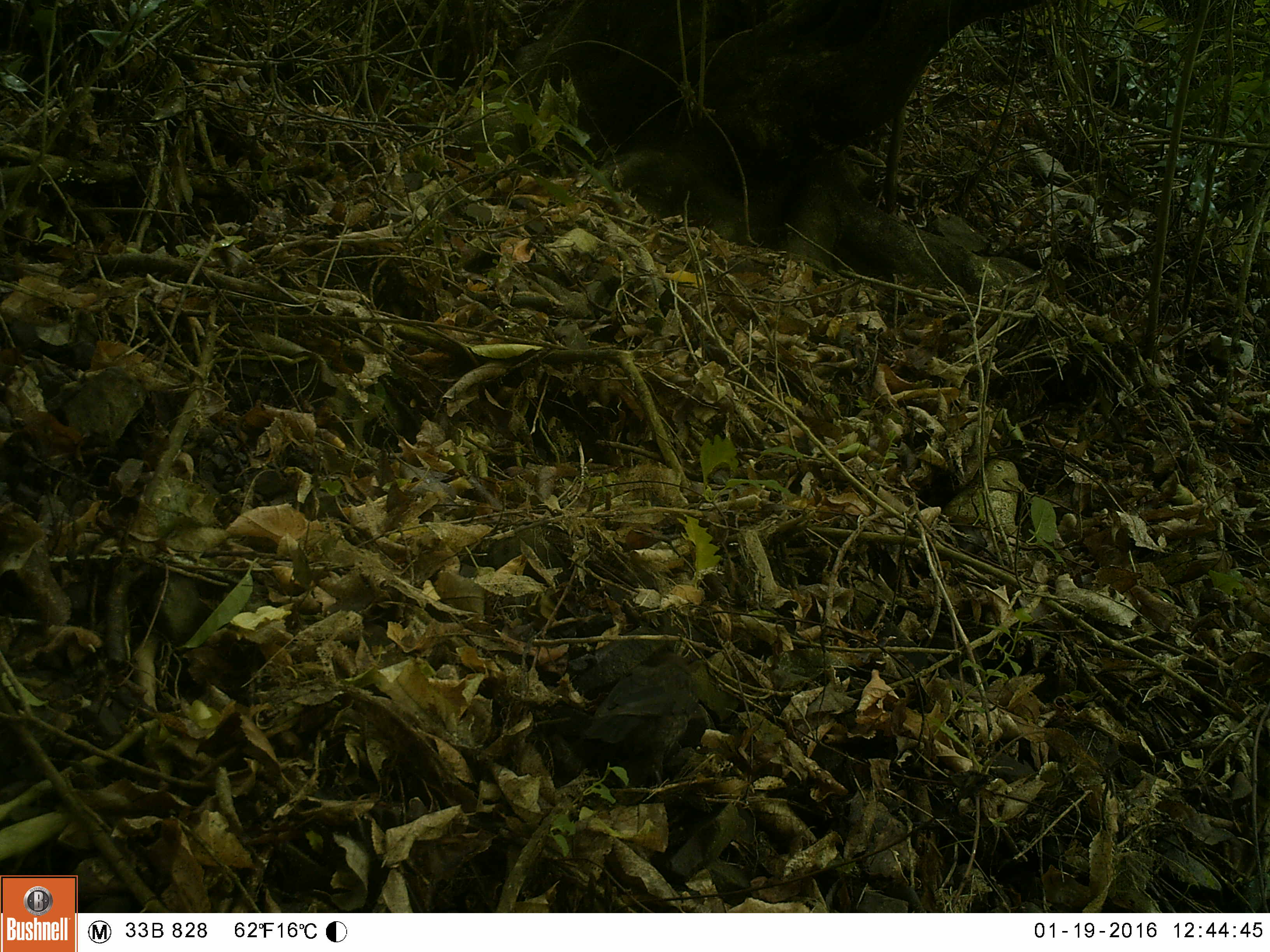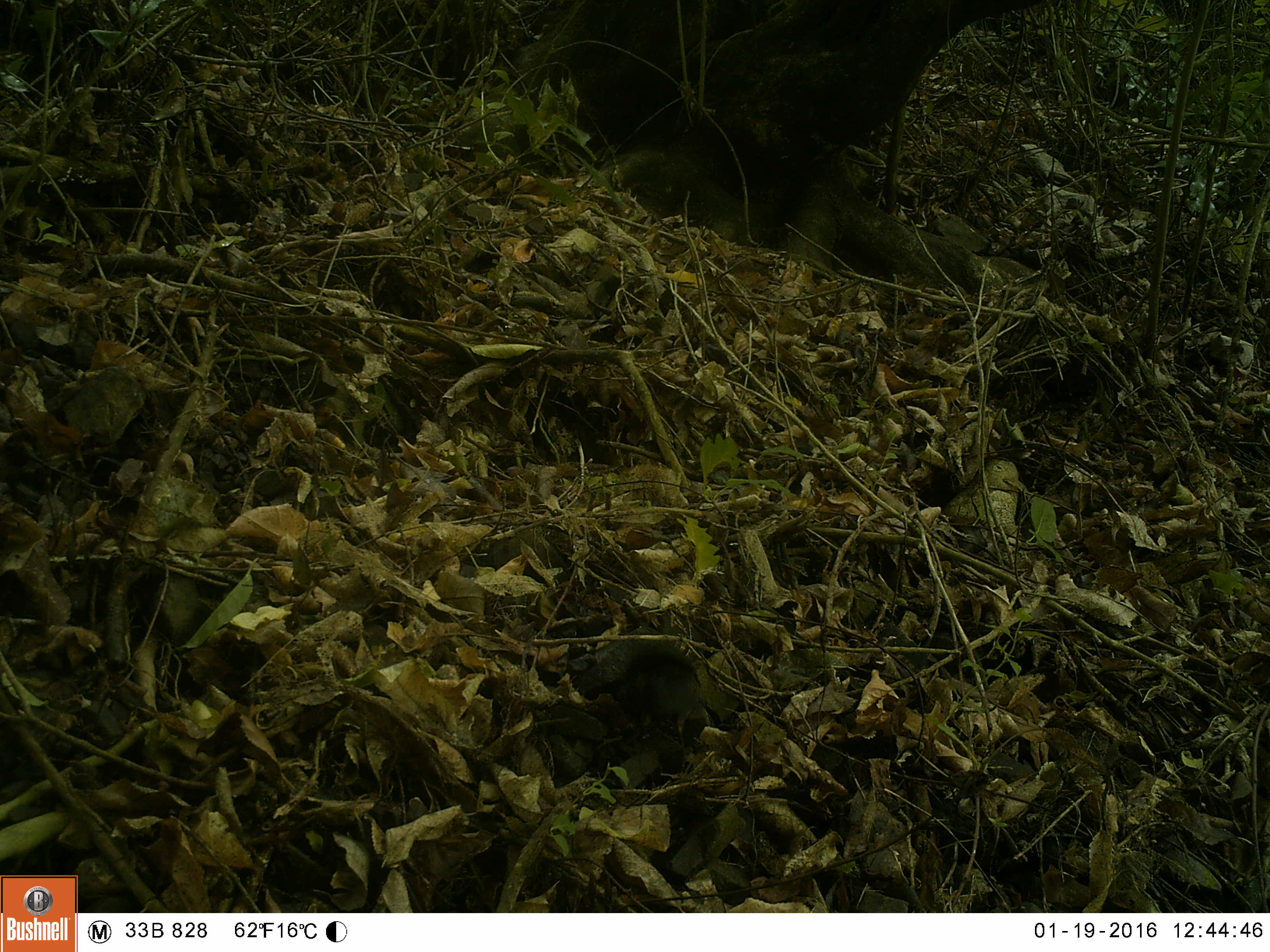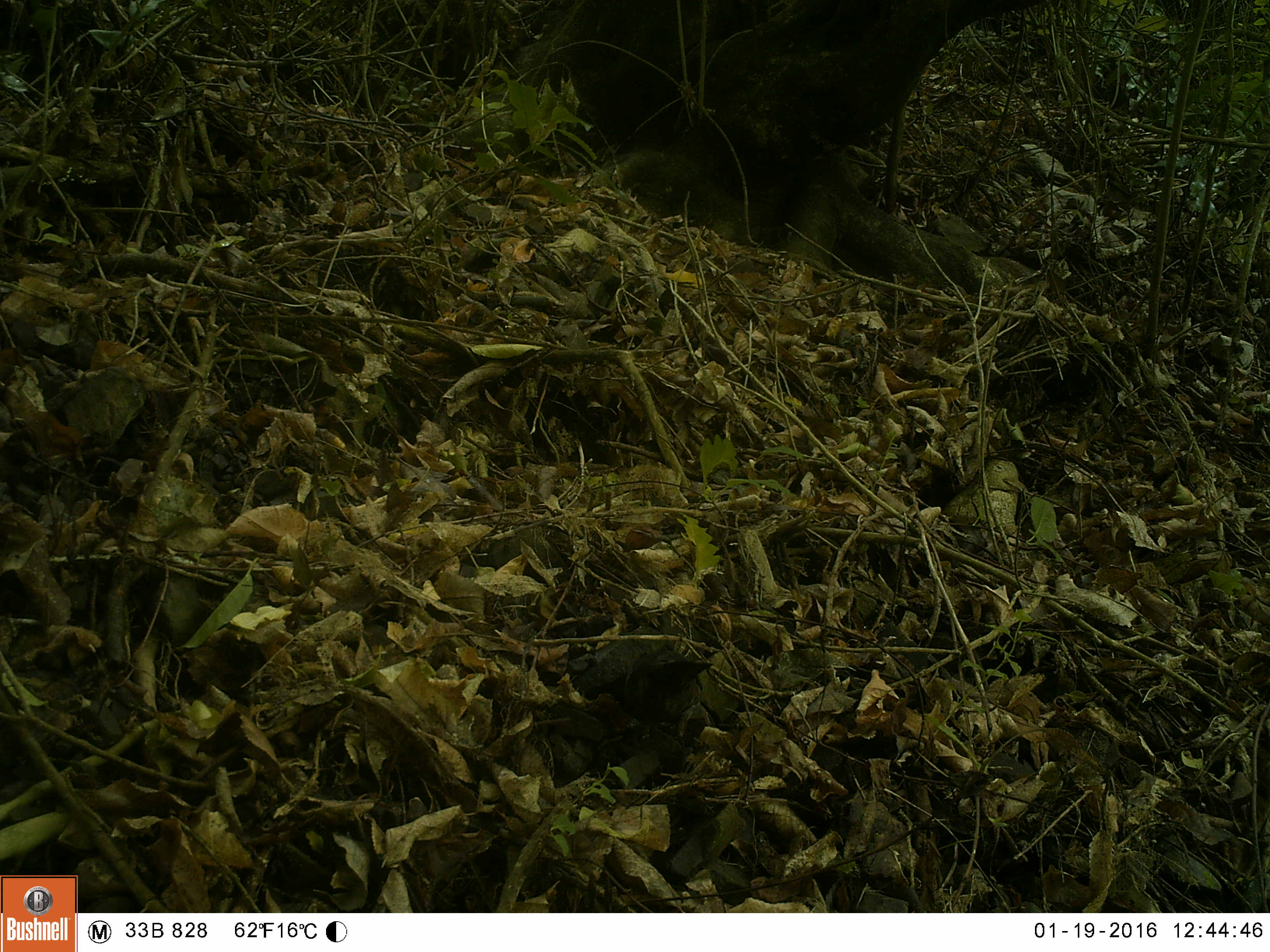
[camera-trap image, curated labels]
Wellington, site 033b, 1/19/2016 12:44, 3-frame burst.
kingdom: Animalia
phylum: Chordata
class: Aves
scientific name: Aves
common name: bird